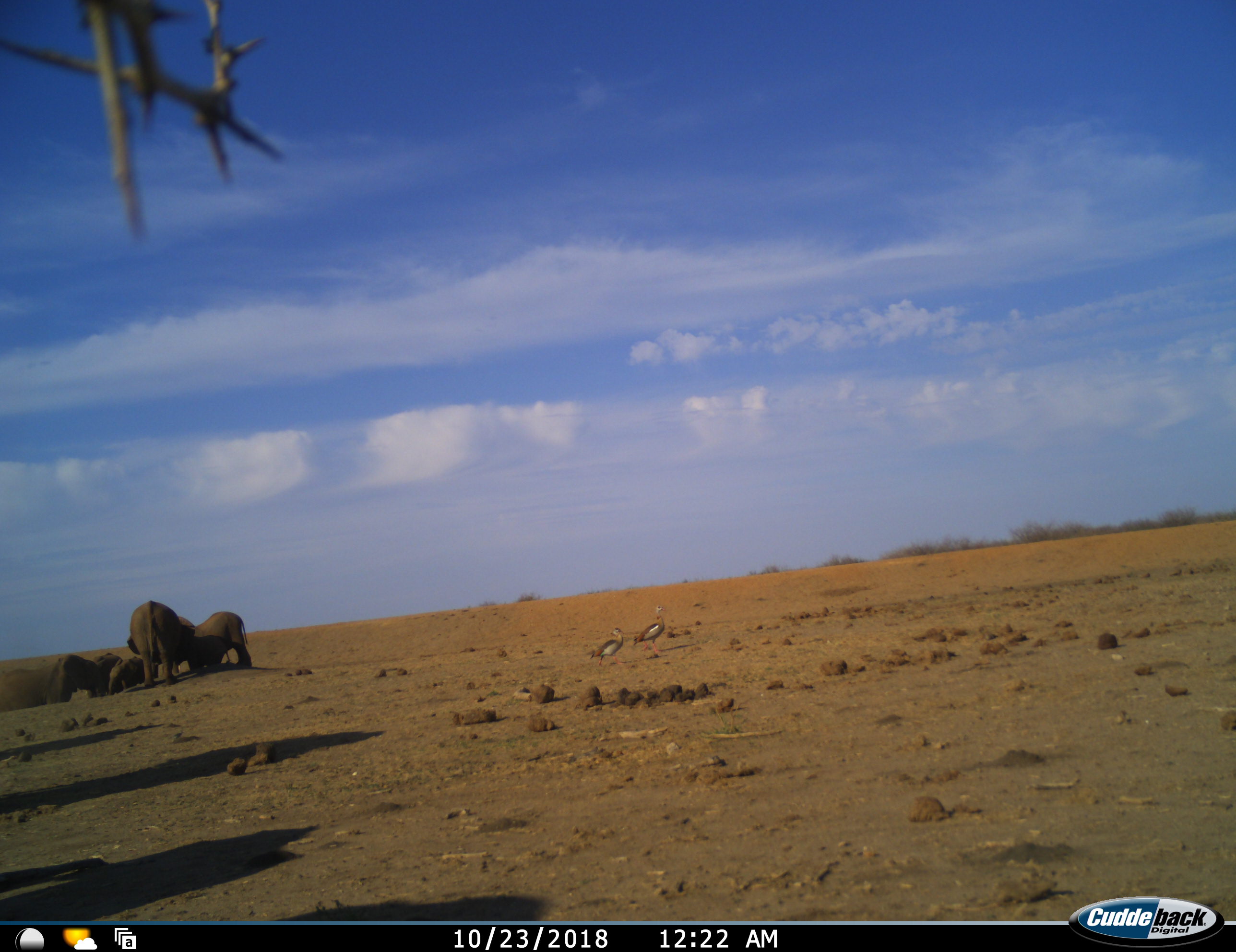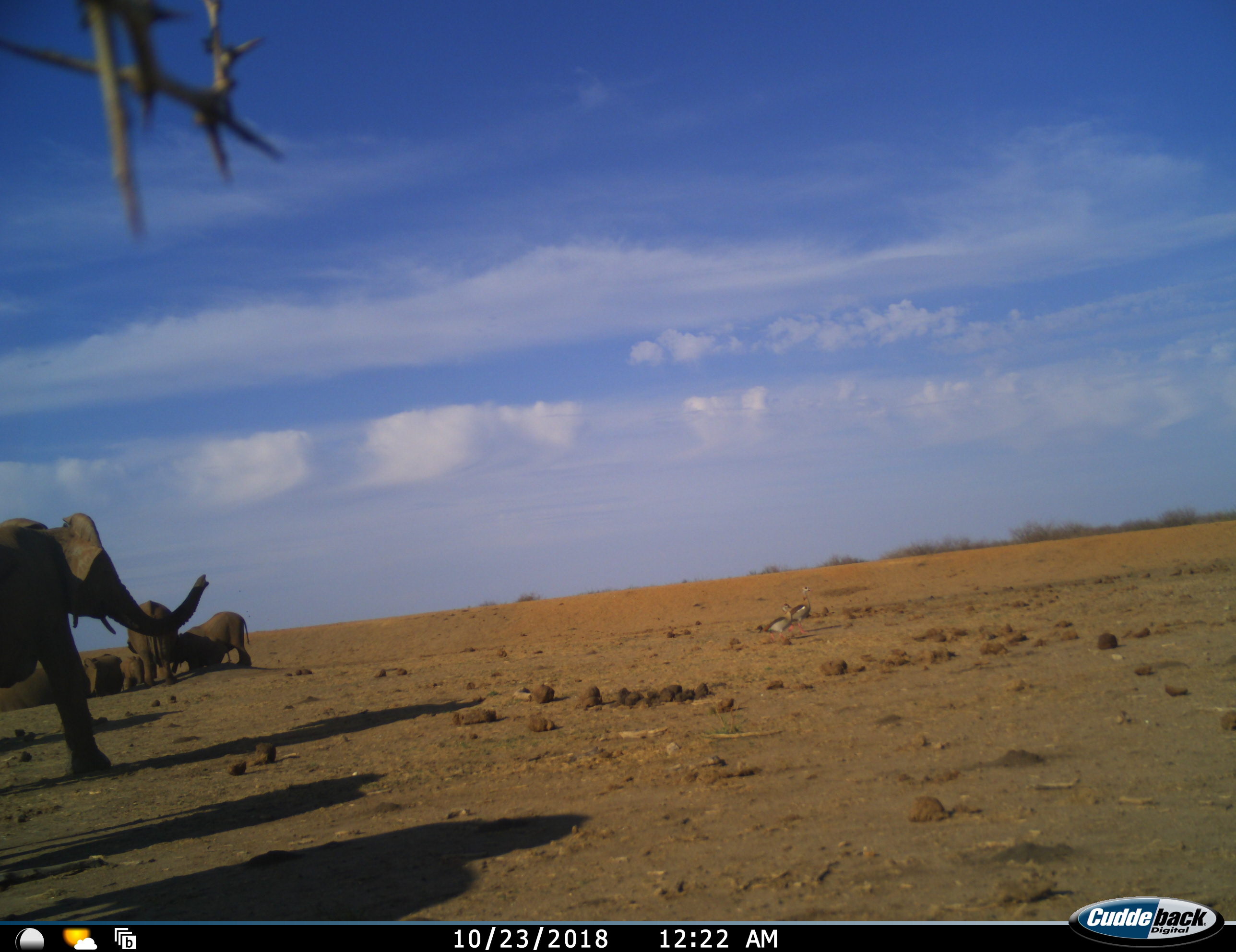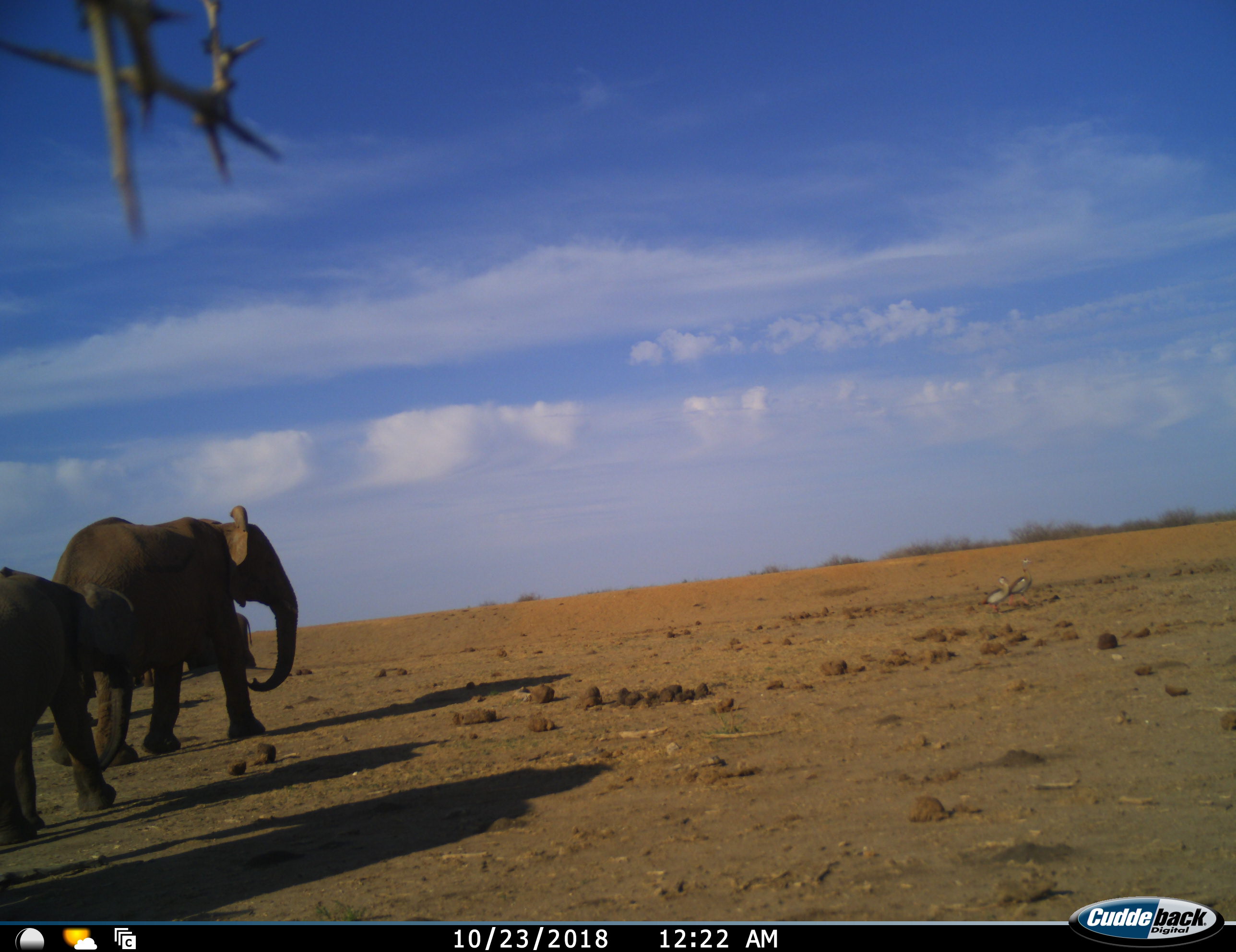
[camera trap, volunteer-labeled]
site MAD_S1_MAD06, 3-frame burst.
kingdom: Animalia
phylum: Chordata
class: Aves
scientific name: Aves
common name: bird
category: birdother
Birdother (bird) (Aves), count 2. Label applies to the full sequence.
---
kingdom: Animalia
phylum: Chordata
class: Mammalia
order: Proboscidea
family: Elephantidae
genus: Loxodonta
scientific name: Loxodonta africana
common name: african bush elephant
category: elephant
Elephant (african bush elephant) (Loxodonta africana), count 7. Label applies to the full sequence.